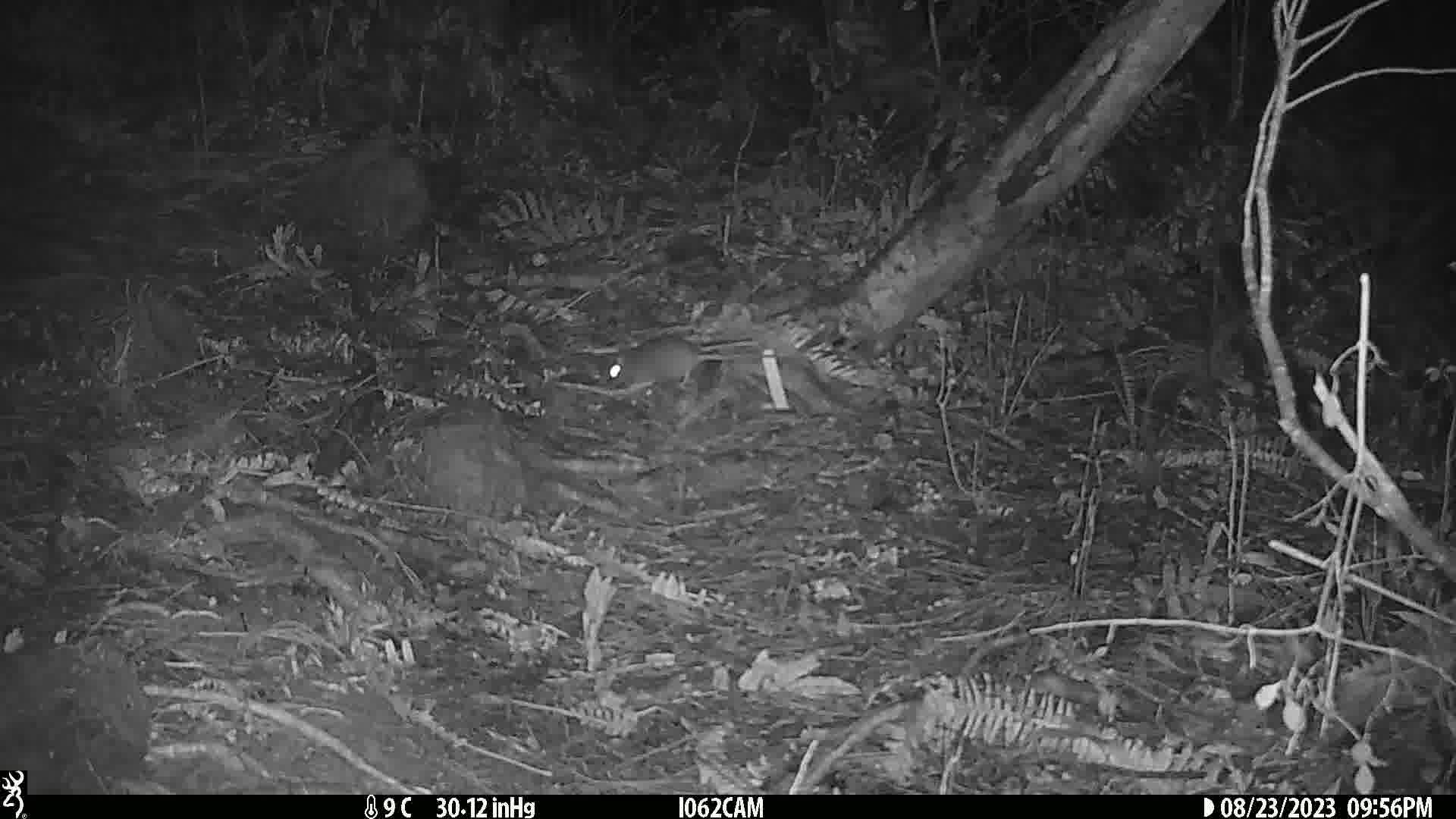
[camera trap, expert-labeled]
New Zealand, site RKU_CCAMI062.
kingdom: Animalia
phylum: Chordata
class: Mammalia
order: Rodentia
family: Muridae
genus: Rattus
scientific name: Rattus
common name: rat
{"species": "rat (Rattus)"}